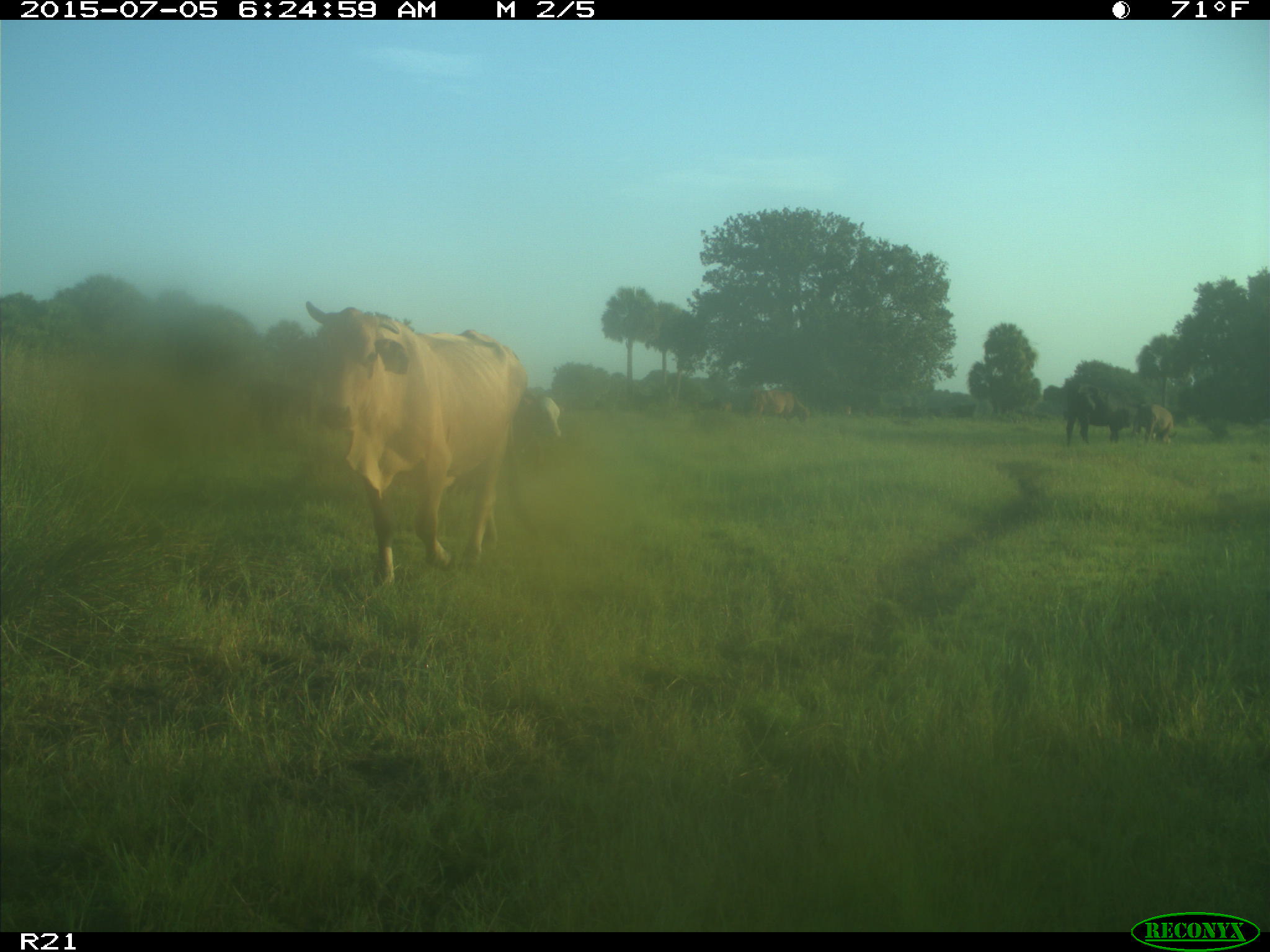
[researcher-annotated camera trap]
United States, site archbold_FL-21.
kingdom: Animalia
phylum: Chordata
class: Mammalia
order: Artiodactyla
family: Bovidae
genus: Bos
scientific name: Bos taurus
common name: domestic cow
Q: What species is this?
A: Bos taurus (domestic cow).